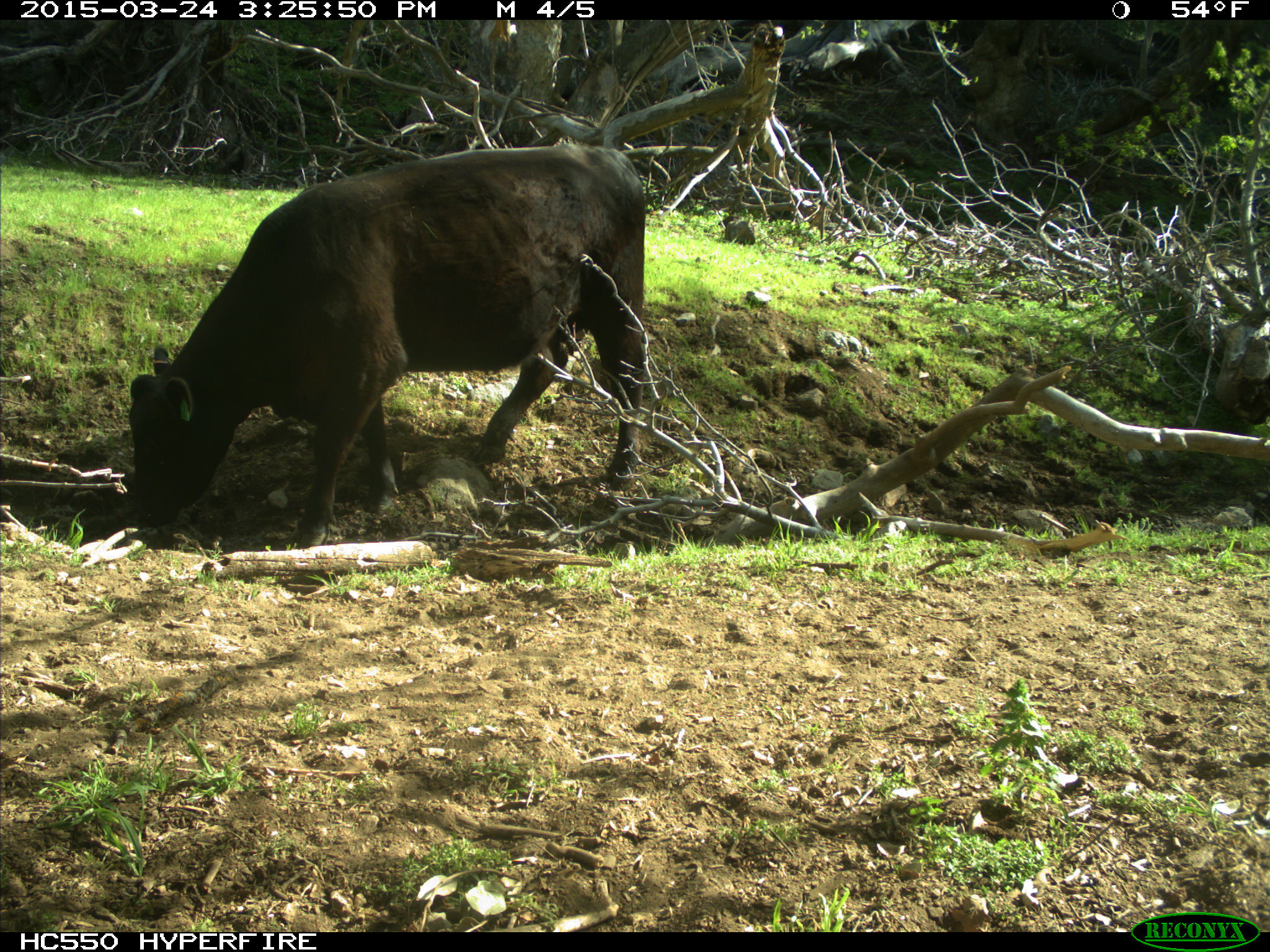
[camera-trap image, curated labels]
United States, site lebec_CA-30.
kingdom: Animalia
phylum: Chordata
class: Mammalia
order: Artiodactyla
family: Bovidae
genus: Bos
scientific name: Bos taurus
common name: domestic cow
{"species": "Bos taurus (domestic cow)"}